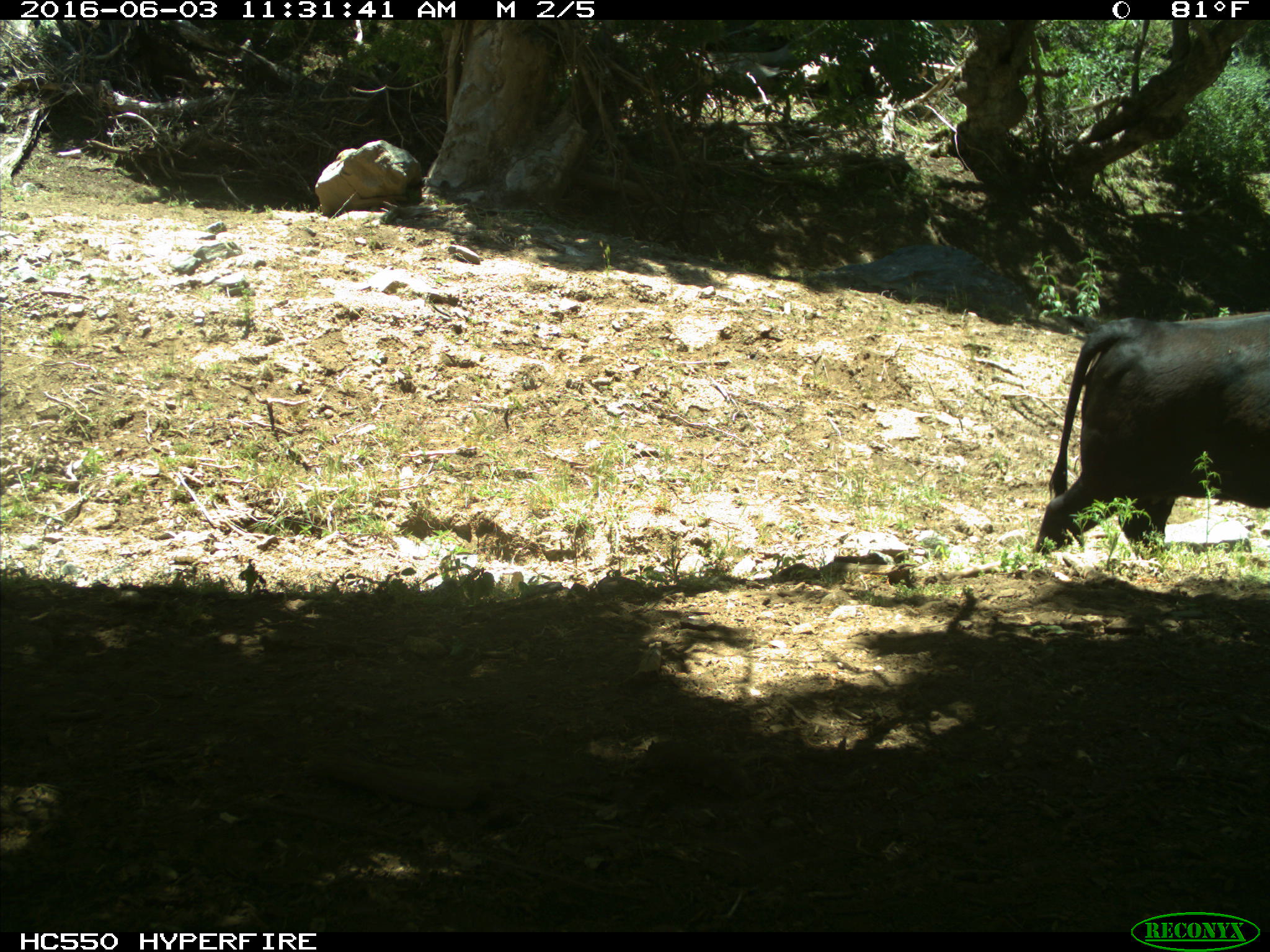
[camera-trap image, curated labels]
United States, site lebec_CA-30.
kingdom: Animalia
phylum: Chordata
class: Mammalia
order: Artiodactyla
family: Bovidae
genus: Bos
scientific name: Bos taurus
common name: domestic cow